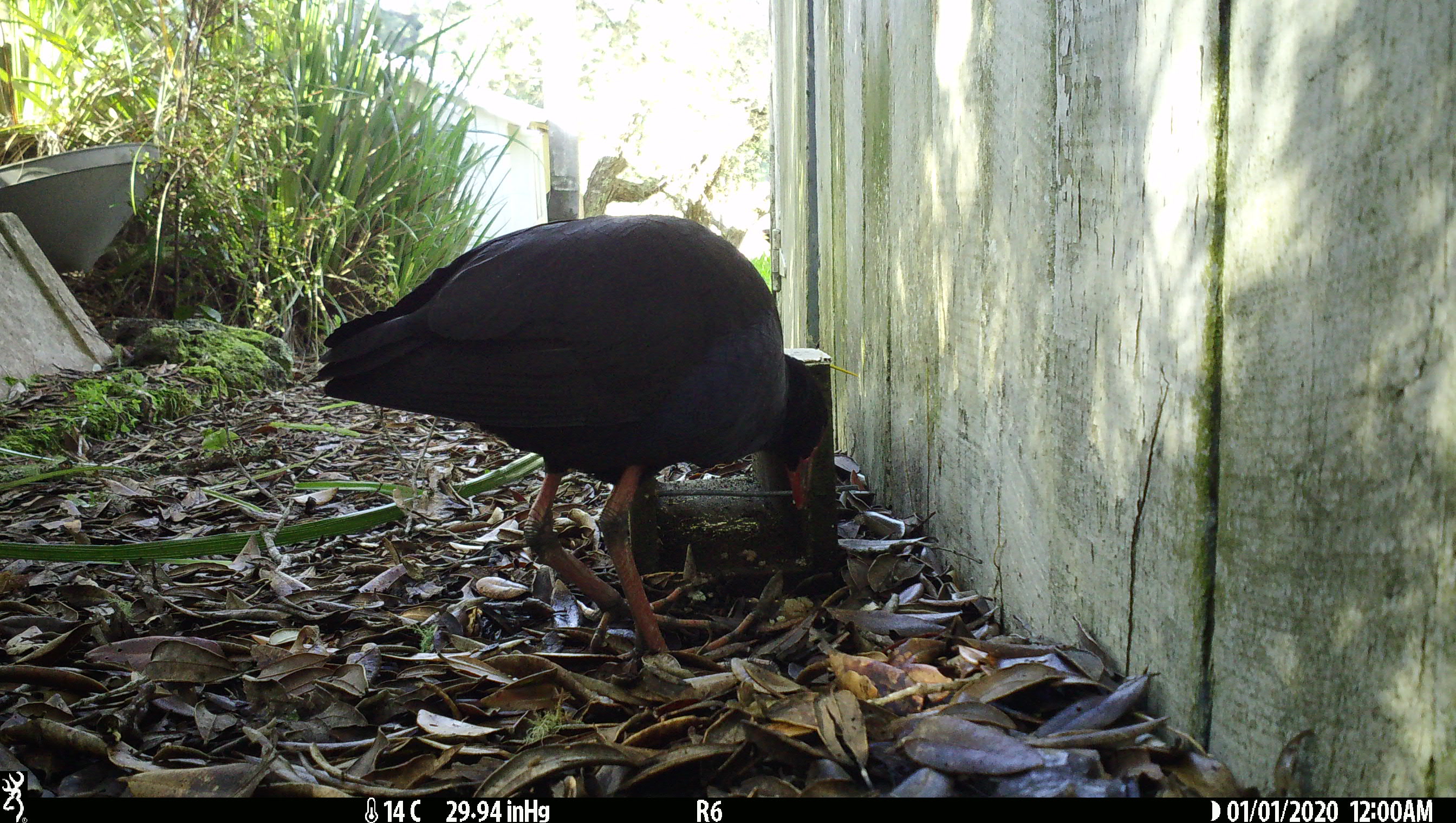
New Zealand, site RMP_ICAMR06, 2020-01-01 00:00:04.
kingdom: Animalia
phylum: Chordata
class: Aves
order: Gruiformes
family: Rallidae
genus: Porphyrio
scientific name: Porphyrio melanotus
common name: australasian swamphen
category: pukeko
Pukeko (australasian swamphen) (Porphyrio melanotus).